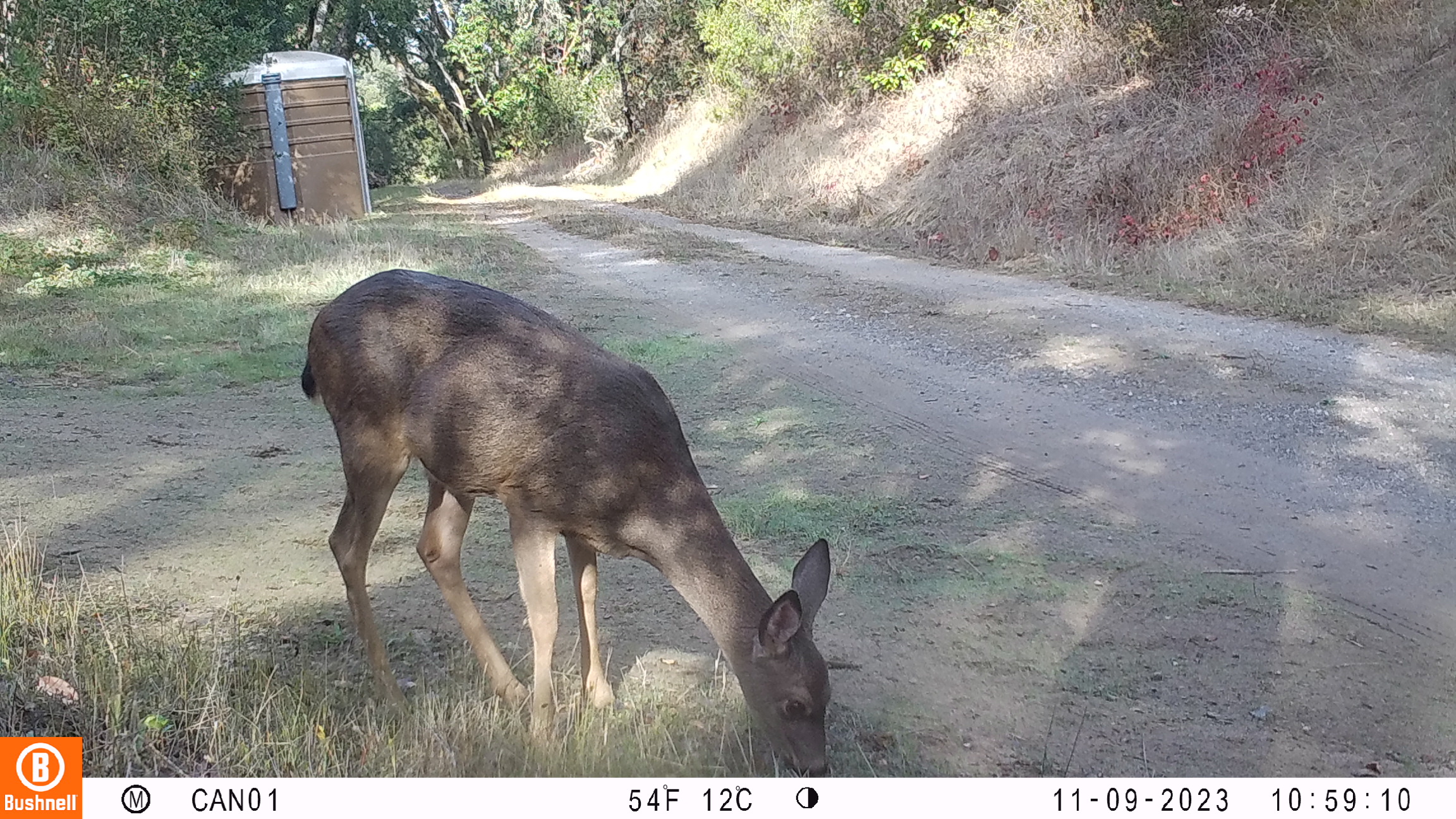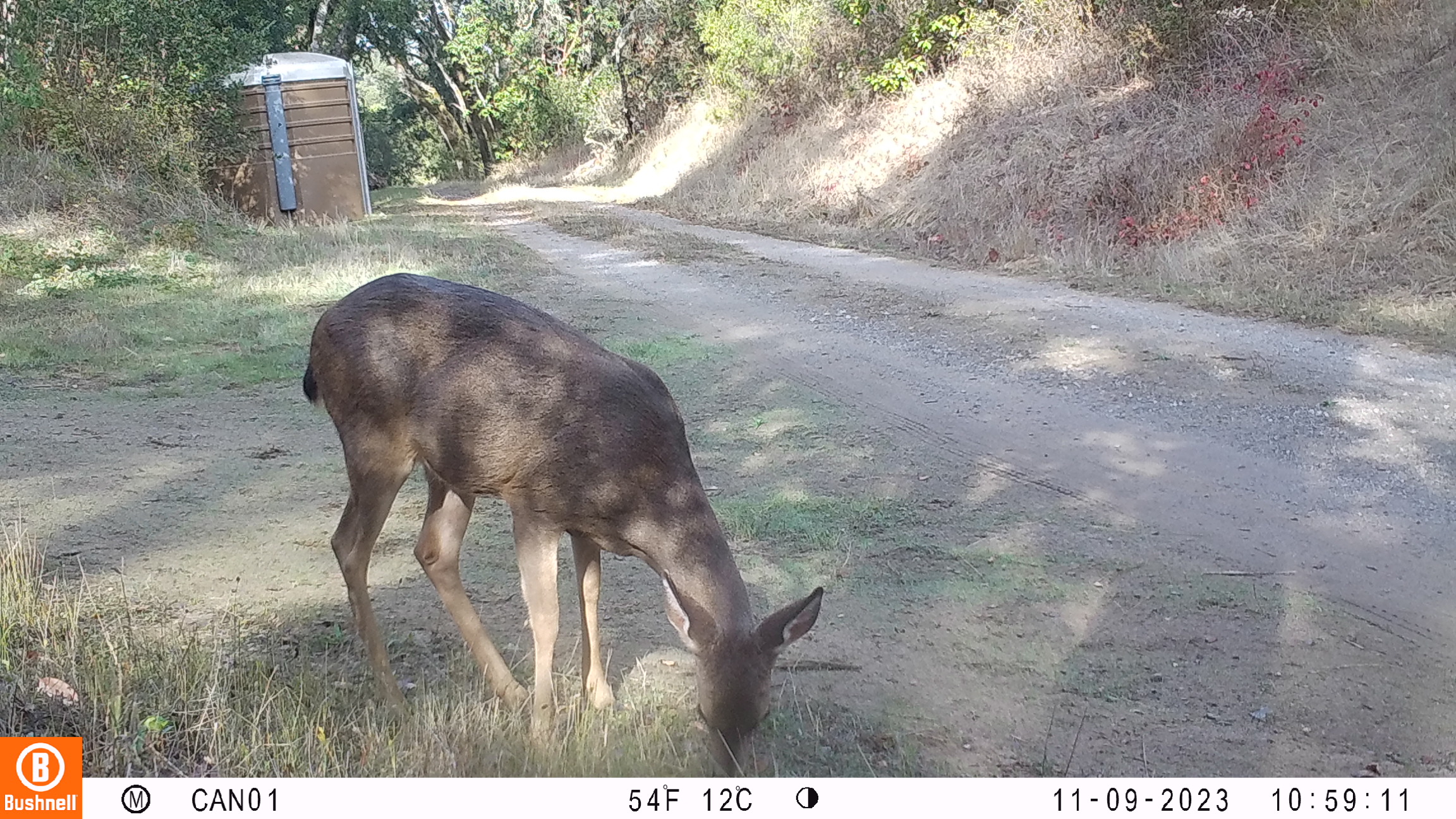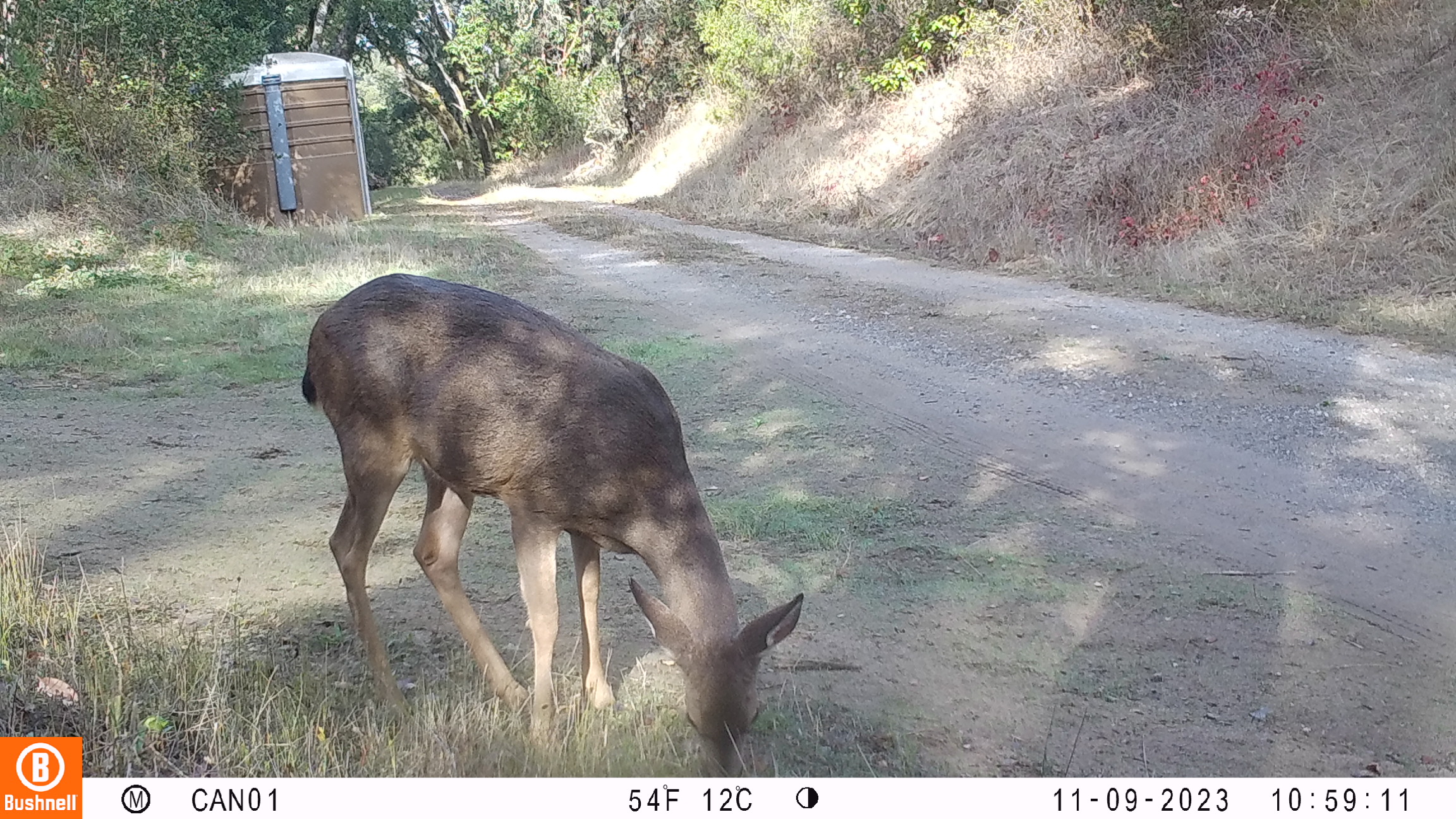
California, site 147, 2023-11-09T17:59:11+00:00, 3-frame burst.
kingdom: Animalia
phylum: Chordata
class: Mammalia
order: Artiodactyla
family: Cervidae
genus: Odocoileus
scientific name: Odocoileus hemionus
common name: mule deer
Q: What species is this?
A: Mule deer (Odocoileus hemionus).